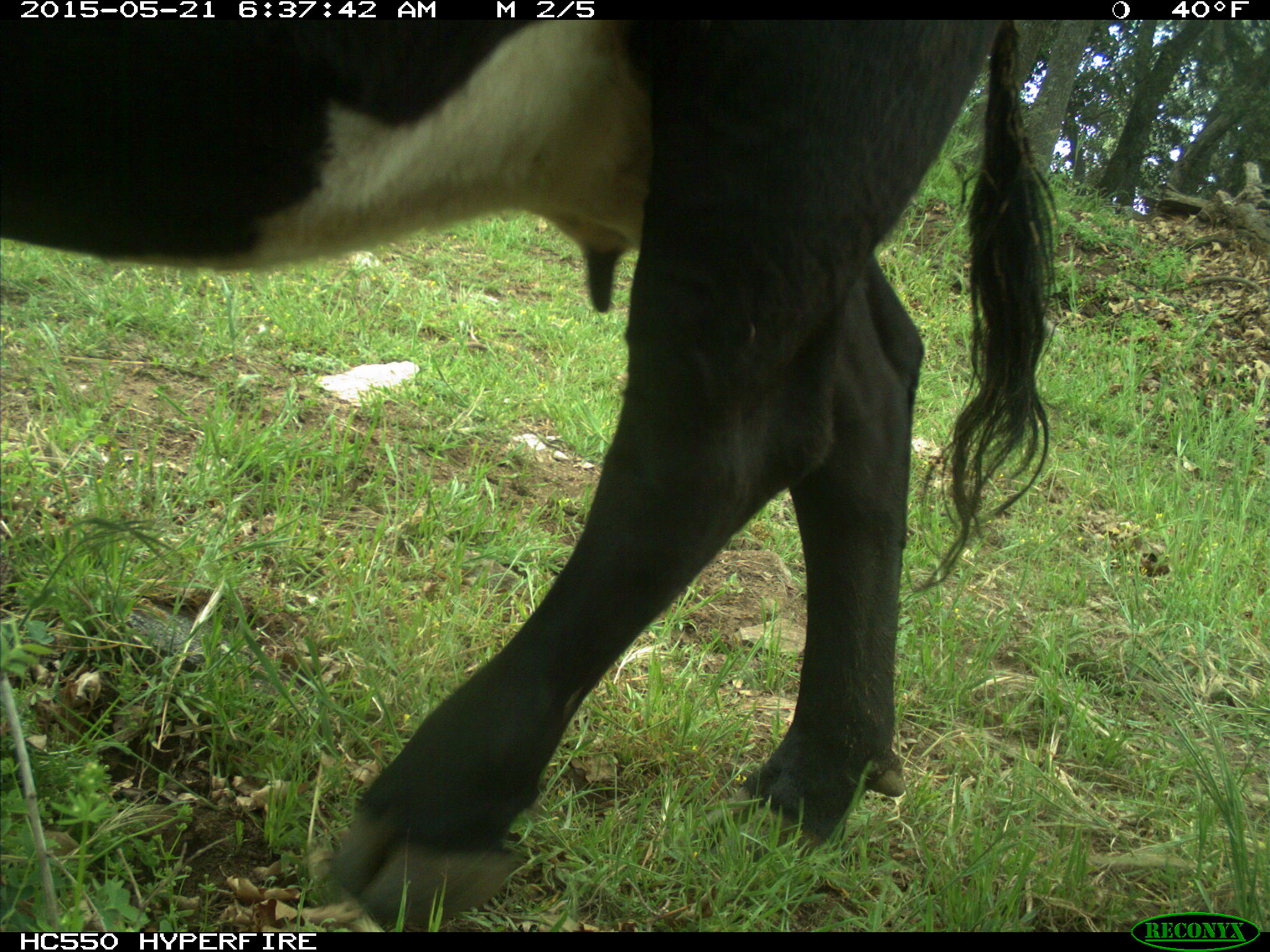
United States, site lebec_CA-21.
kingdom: Animalia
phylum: Chordata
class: Mammalia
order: Artiodactyla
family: Bovidae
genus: Bos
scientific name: Bos taurus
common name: domestic cow